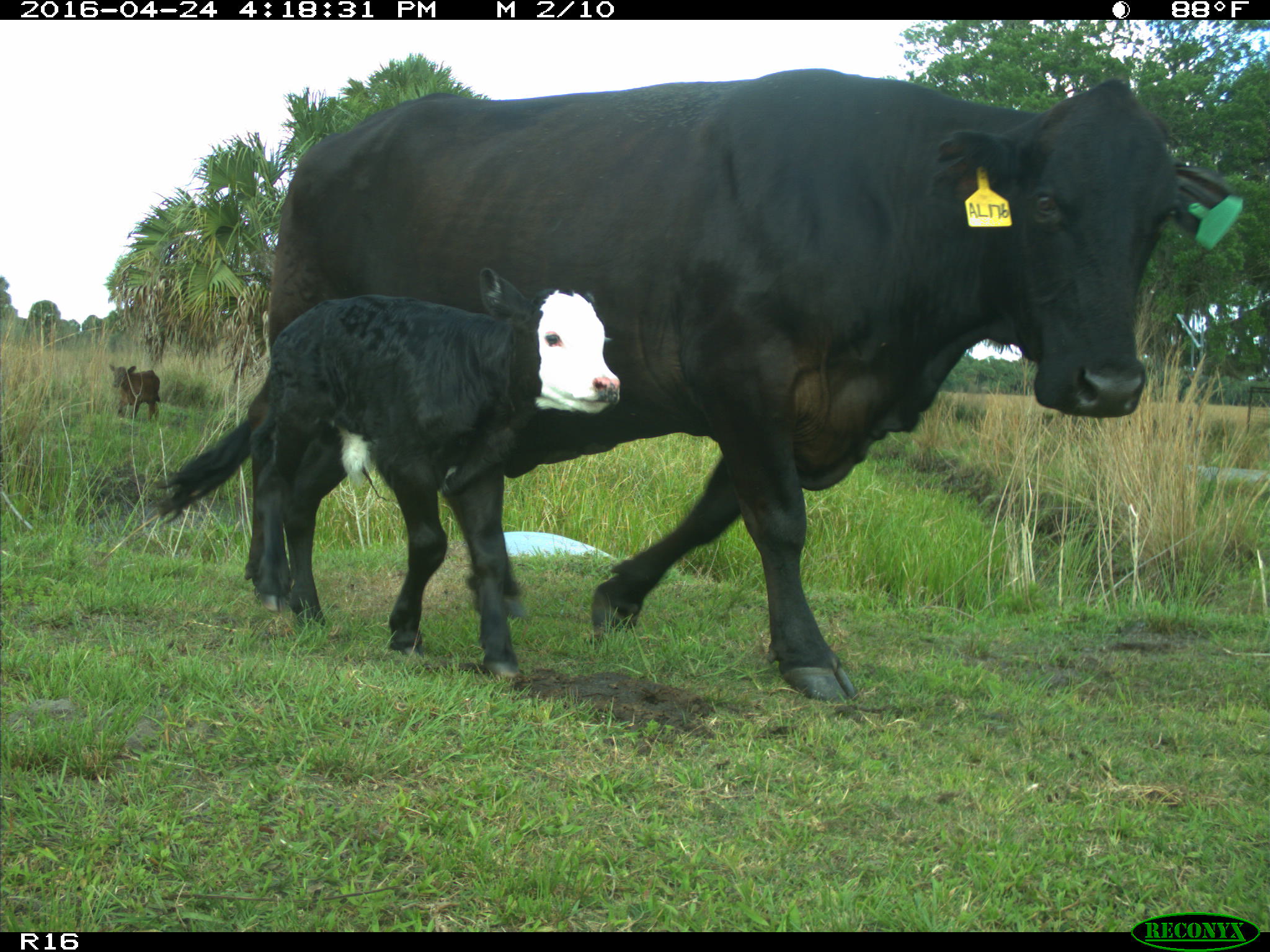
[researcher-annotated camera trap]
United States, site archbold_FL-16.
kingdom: Animalia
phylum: Chordata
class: Mammalia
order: Artiodactyla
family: Bovidae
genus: Bos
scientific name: Bos taurus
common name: domestic cow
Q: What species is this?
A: Bos taurus (domestic cow).